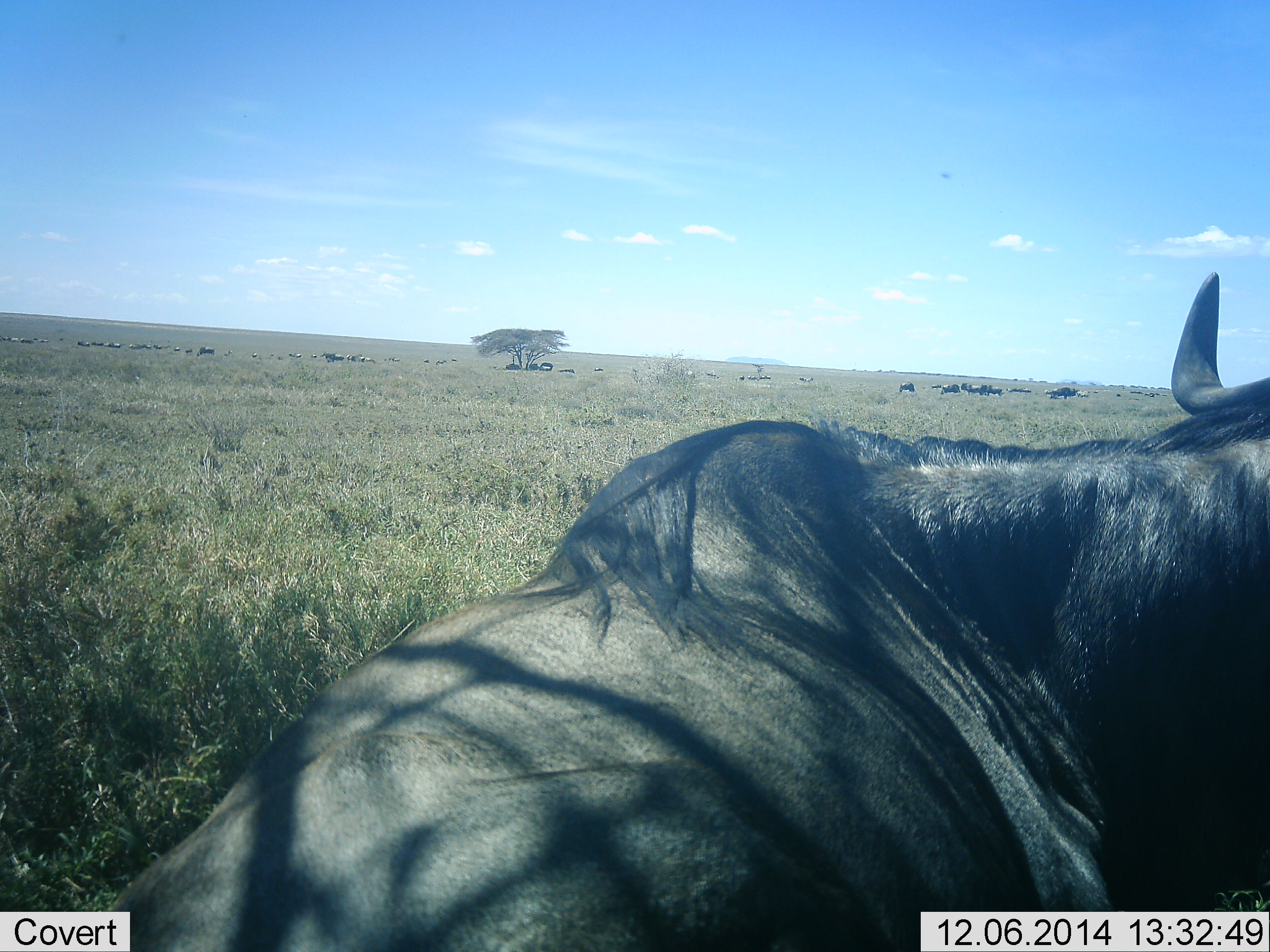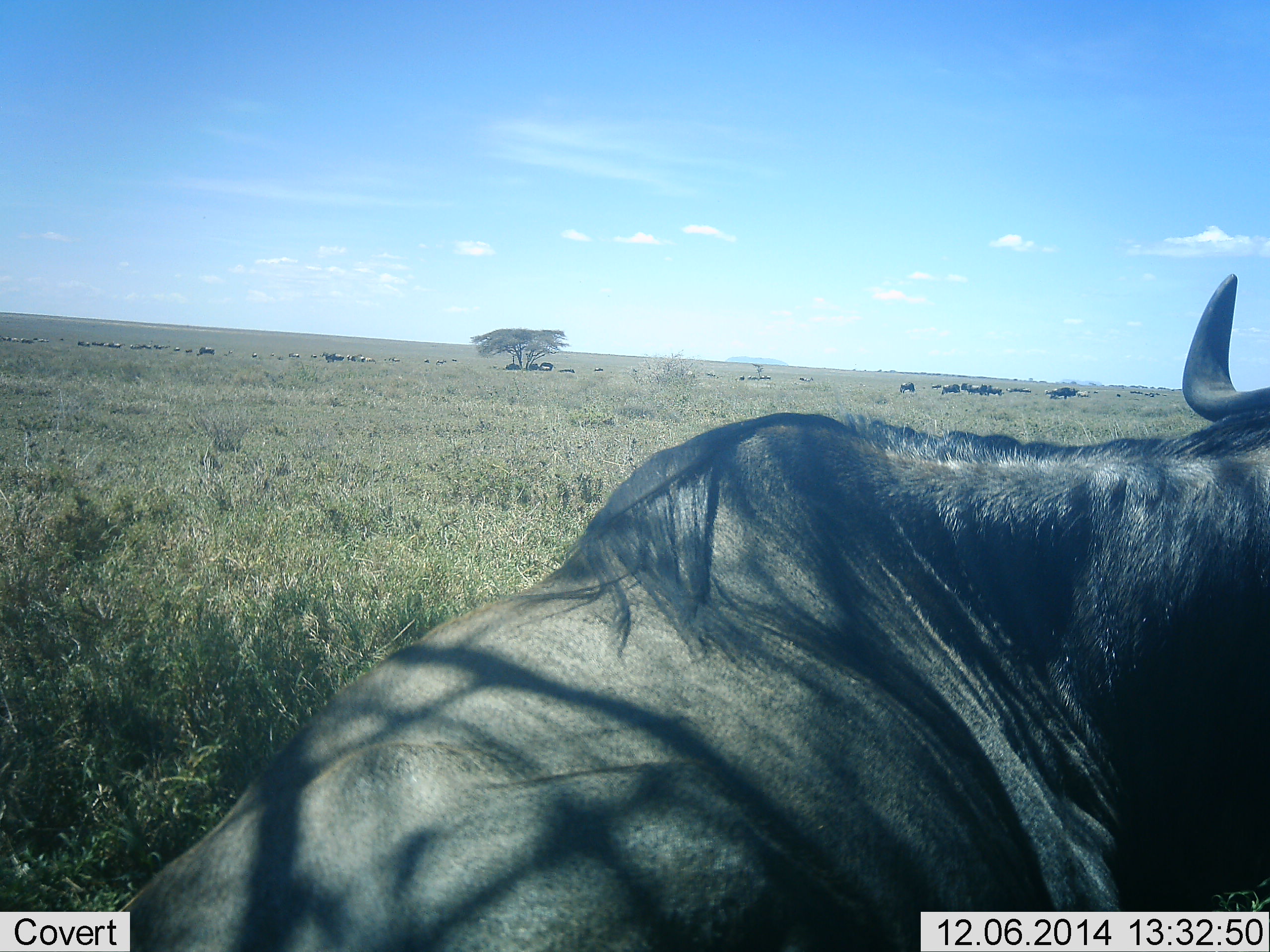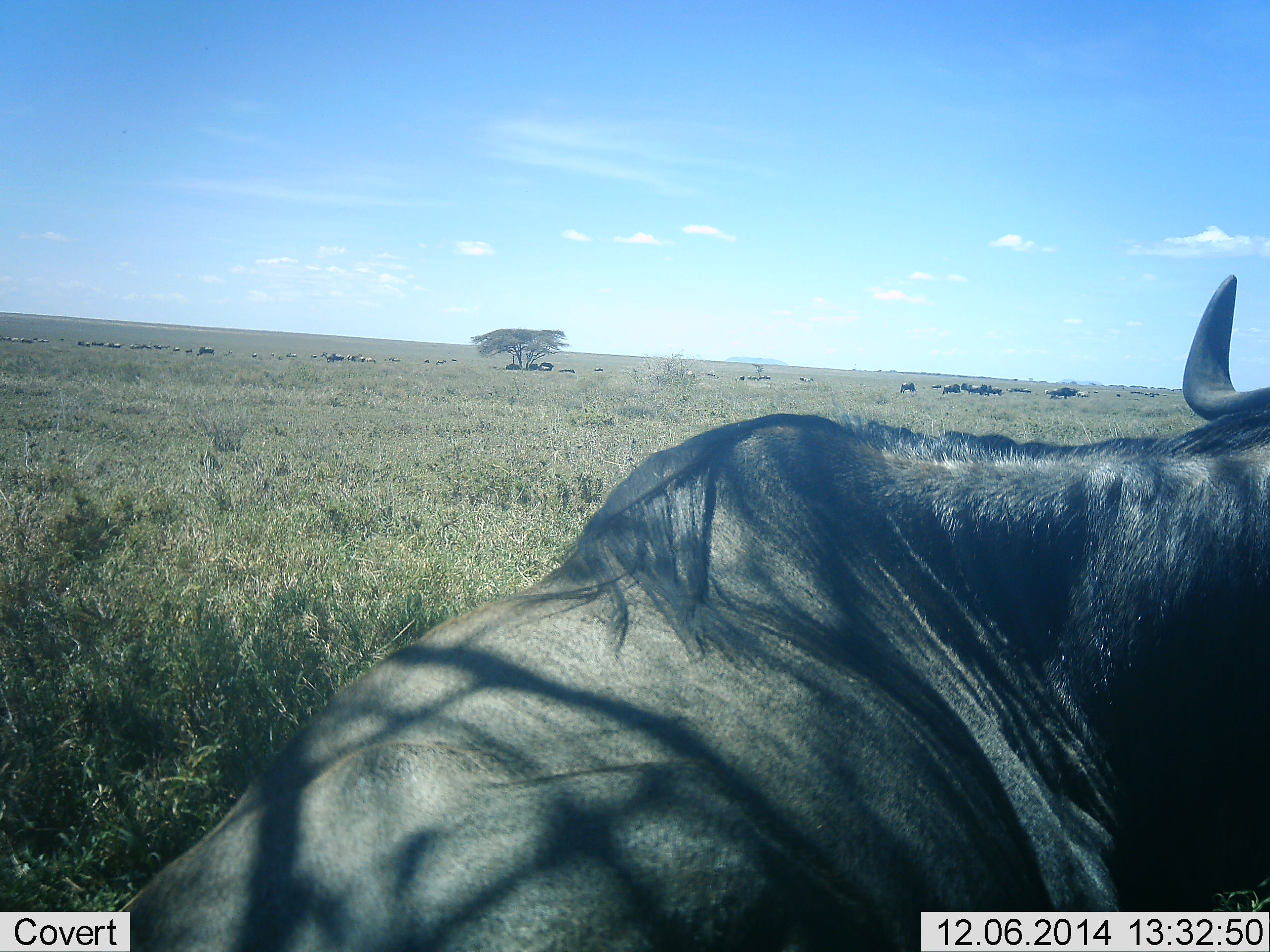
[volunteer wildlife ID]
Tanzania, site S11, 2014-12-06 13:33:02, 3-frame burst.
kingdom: Animalia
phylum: Chordata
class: Mammalia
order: Artiodactyla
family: Bovidae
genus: Connochaetes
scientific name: Connochaetes taurinus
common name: blue wildebeest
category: wildebeest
Wildebeest (blue wildebeest) (Connochaetes taurinus), count 11-50. Behavior (volunteer vote fractions): standing 45%, resting 82%, moving 0%, interacting 0%. Young present (vote fraction): 0%. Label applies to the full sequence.